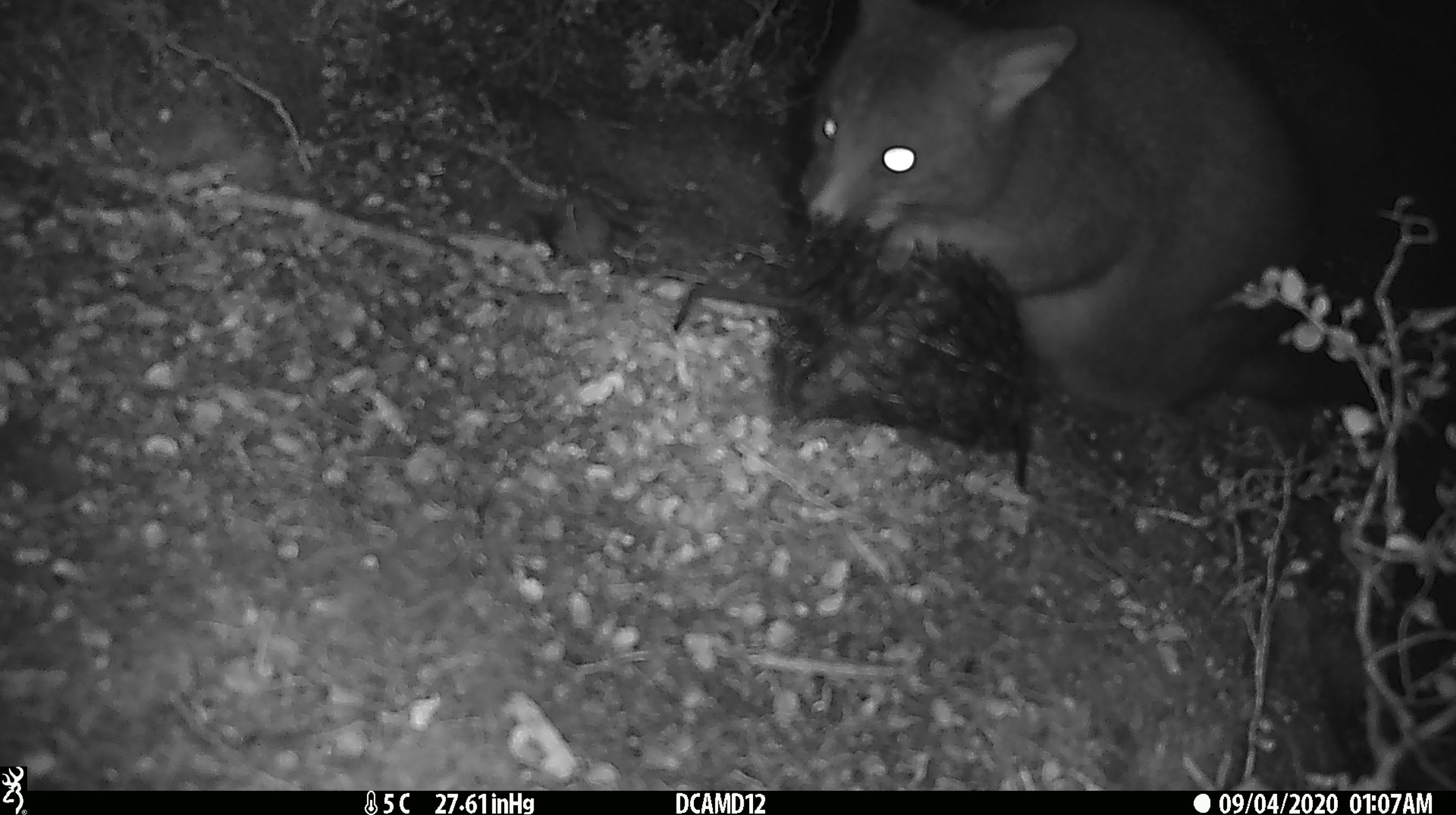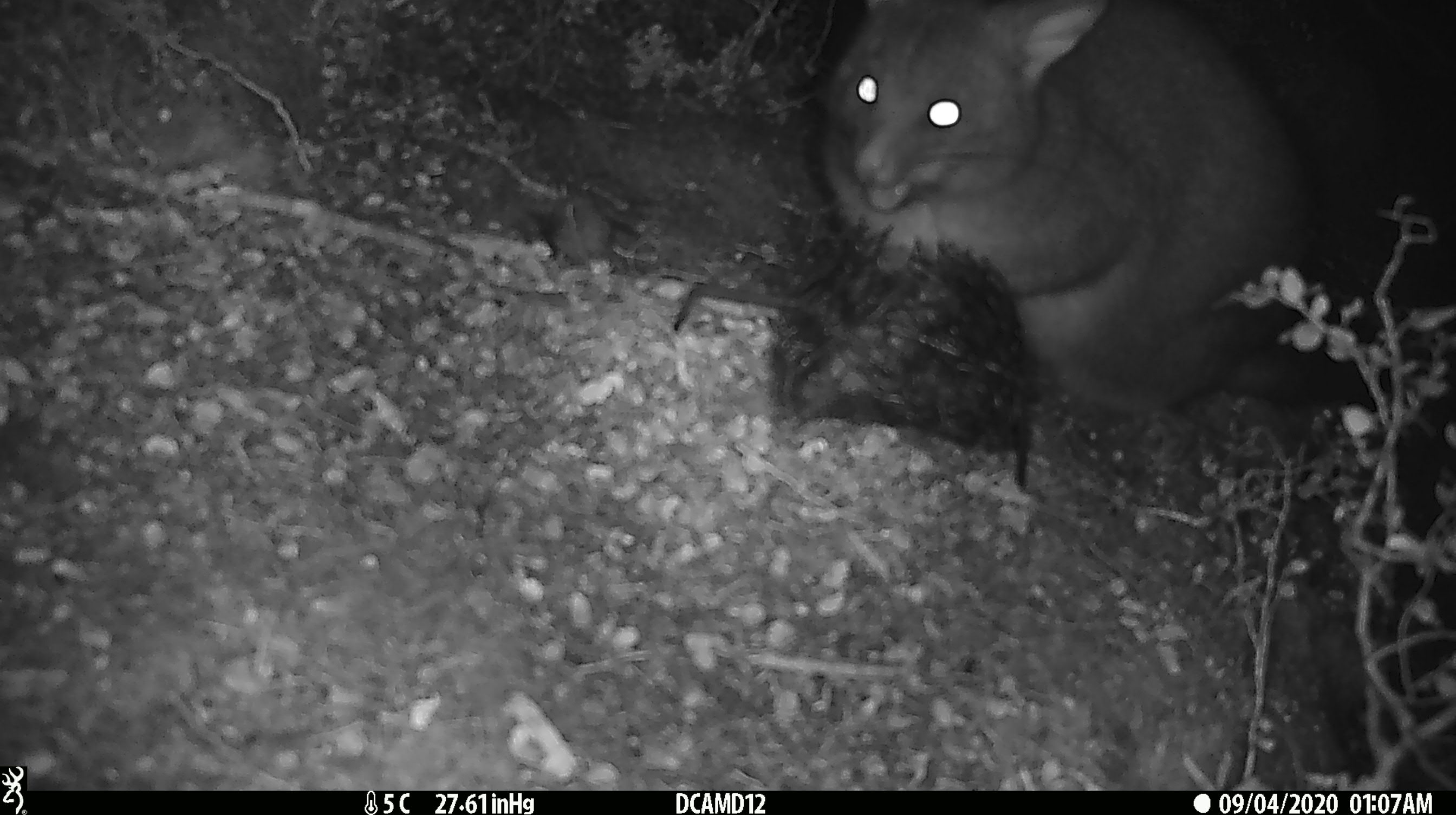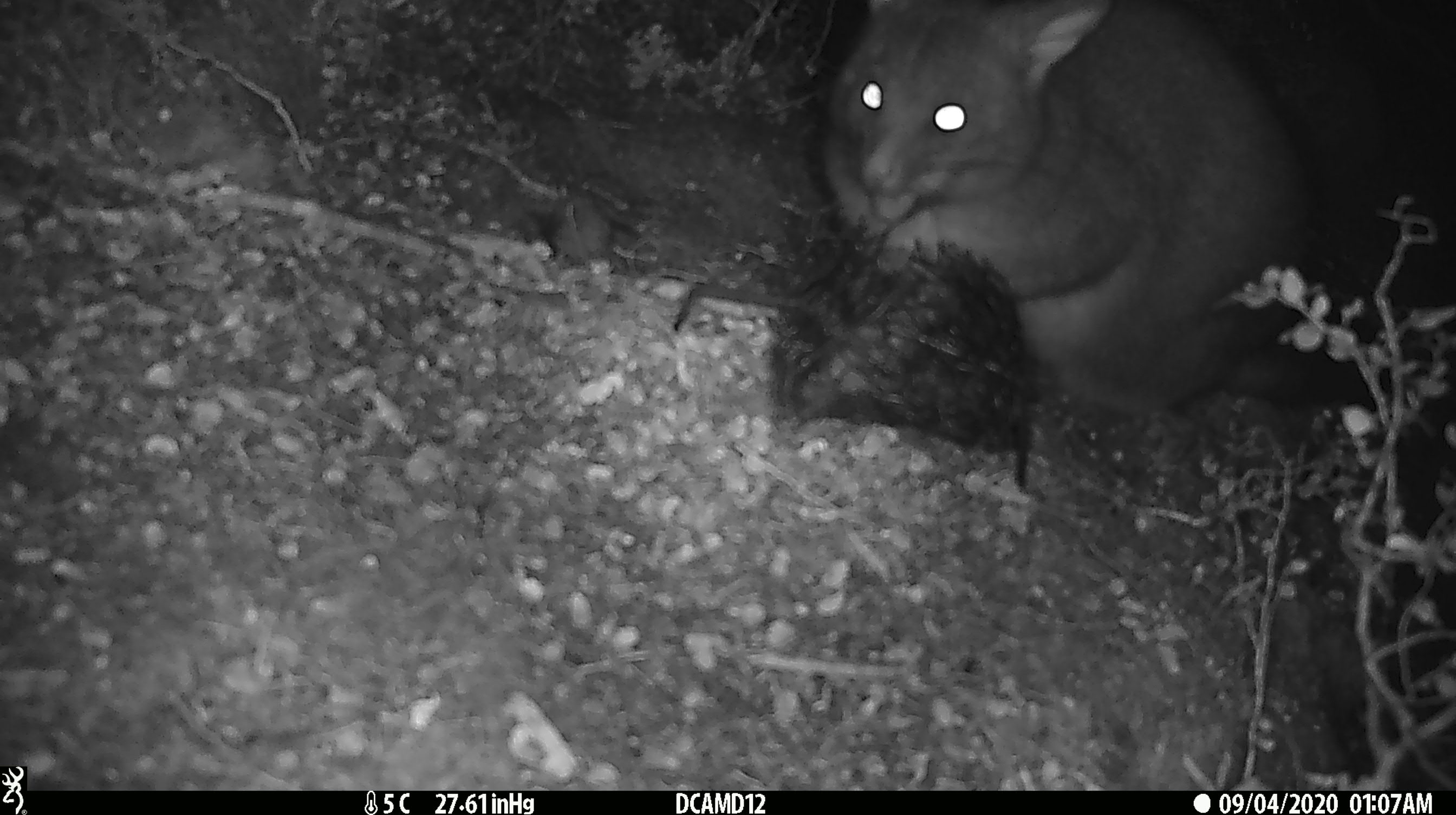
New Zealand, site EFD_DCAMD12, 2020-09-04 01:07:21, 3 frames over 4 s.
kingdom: Animalia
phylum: Chordata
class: Mammalia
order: Diprotodontia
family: Phalangeridae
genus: Trichosurus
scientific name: Trichosurus vulpecula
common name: common brushtail possum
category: possum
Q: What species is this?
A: Possum (common brushtail possum) (Trichosurus vulpecula).